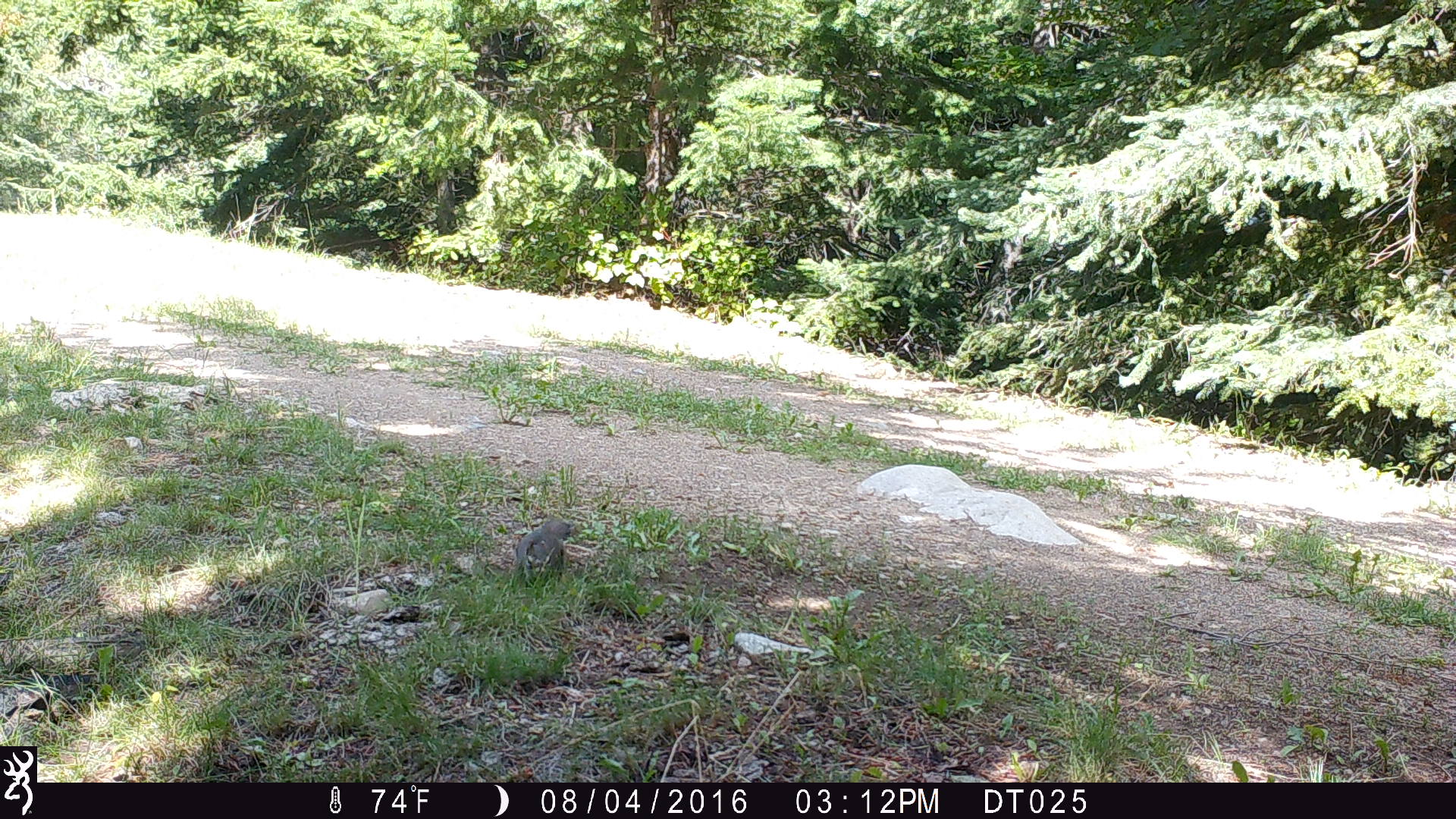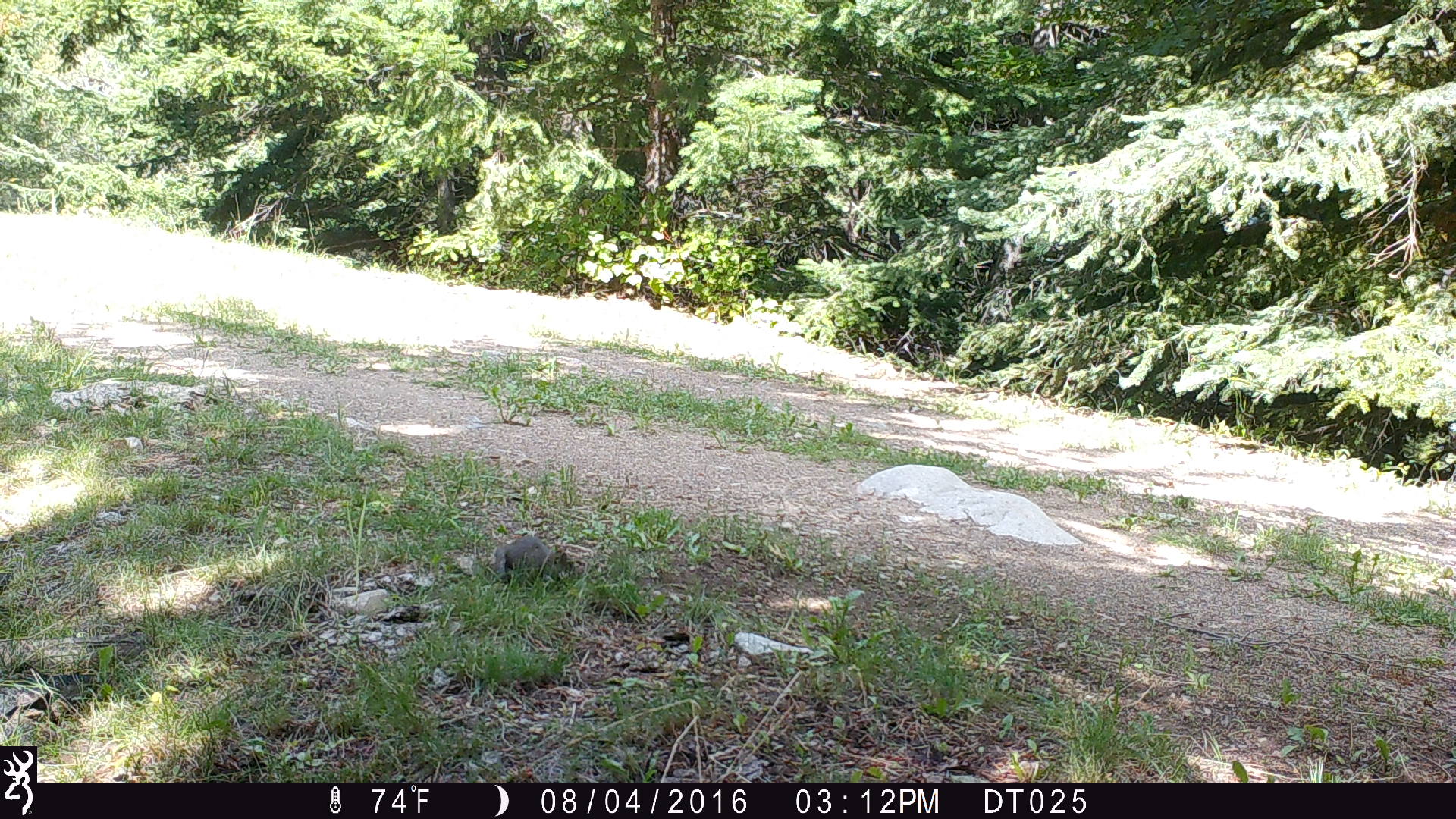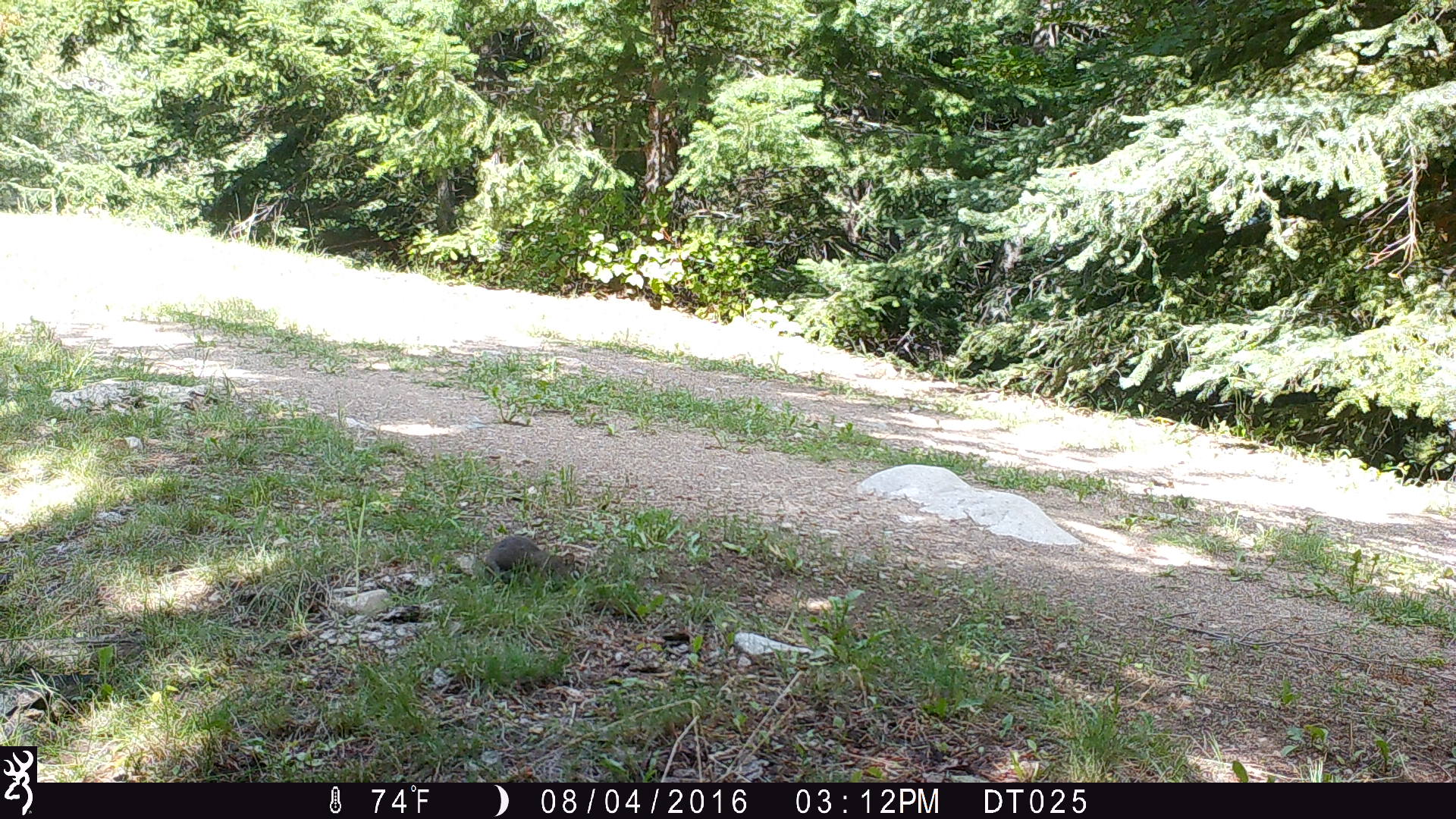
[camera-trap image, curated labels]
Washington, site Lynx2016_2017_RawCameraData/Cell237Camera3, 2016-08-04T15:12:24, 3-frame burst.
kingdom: Animalia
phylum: Chordata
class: Mammalia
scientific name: Mammalia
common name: small mammal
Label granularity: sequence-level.